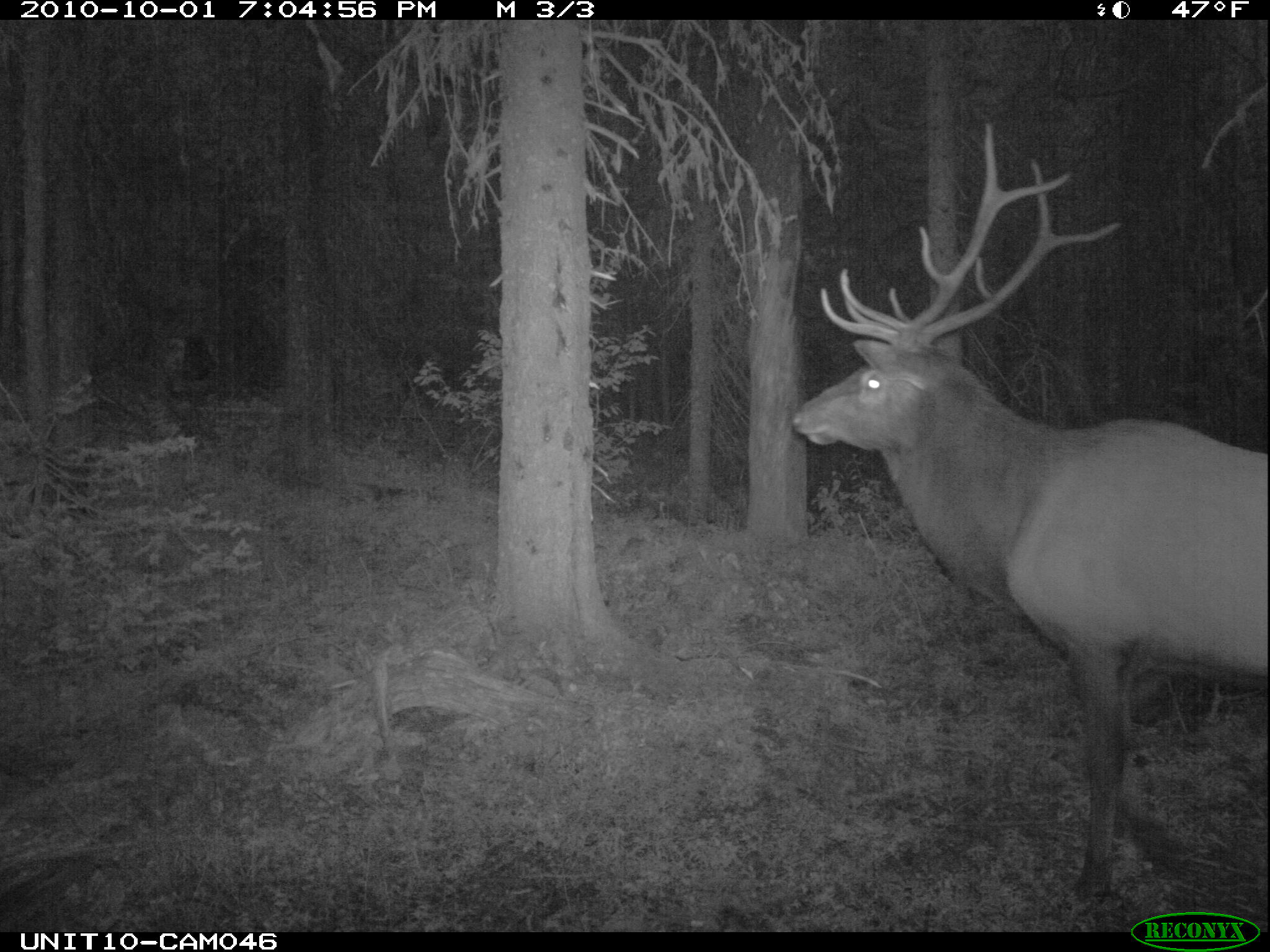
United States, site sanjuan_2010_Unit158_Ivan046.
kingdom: Animalia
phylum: Chordata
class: Mammalia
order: Artiodactyla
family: Cervidae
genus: Cervus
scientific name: Cervus elaphus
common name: red deer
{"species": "Cervus elaphus (red deer)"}